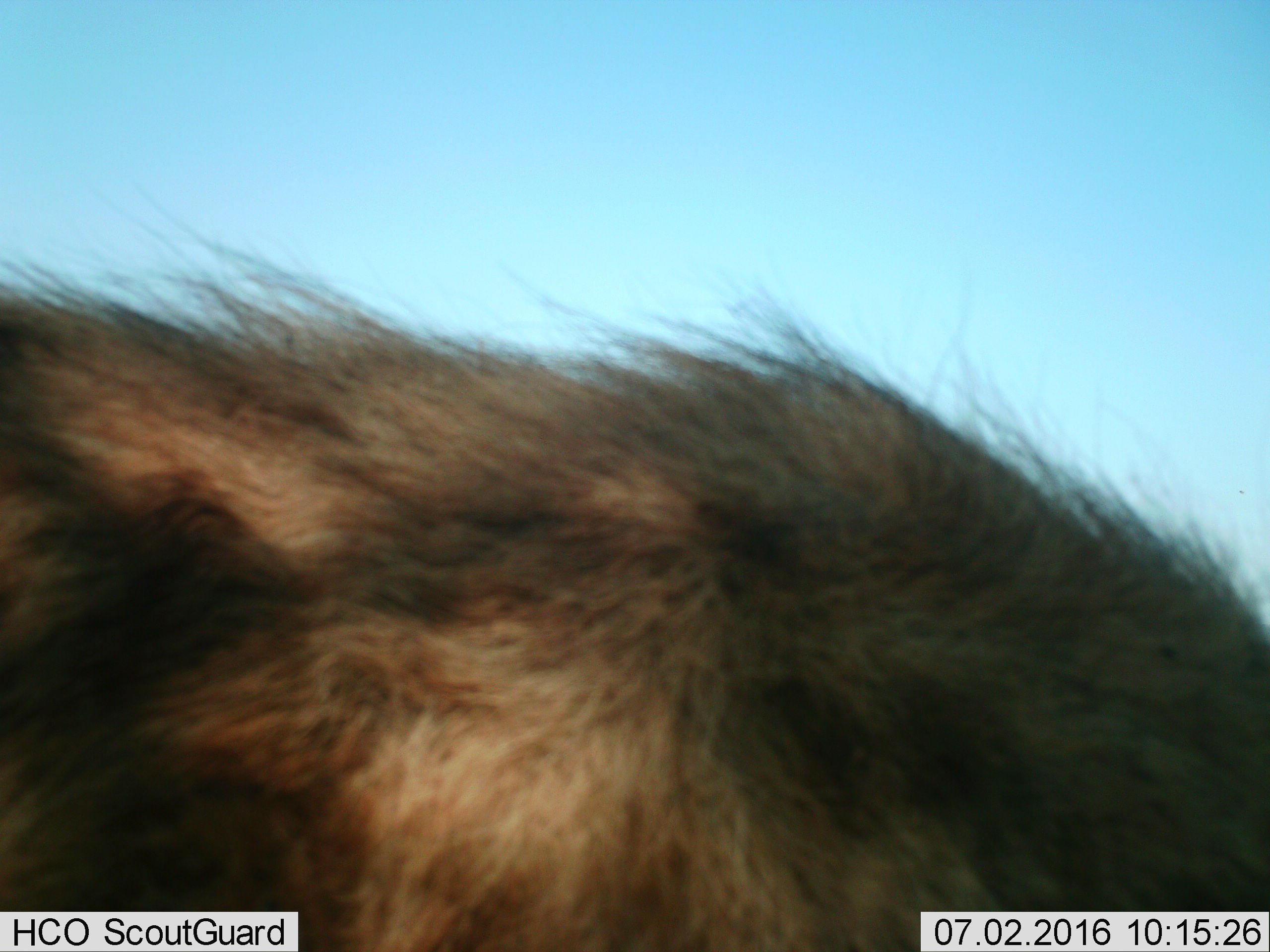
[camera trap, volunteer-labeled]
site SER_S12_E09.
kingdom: Animalia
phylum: Chordata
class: Mammalia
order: Carnivora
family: Hyaenidae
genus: Crocuta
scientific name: Crocuta crocuta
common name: spotted hyena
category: hyenaspotted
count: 1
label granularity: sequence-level